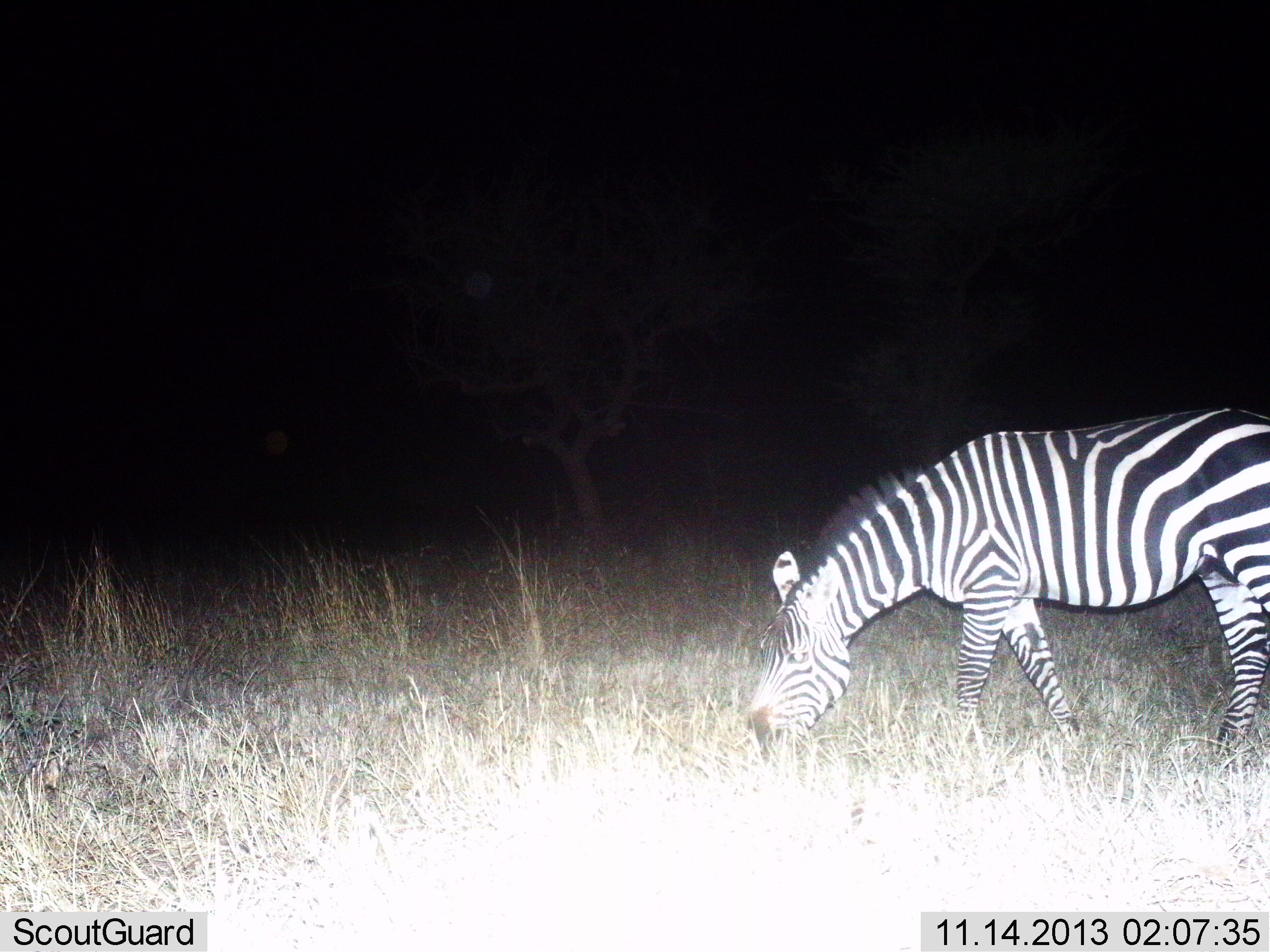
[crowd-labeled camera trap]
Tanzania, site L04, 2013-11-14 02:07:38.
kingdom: Animalia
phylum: Chordata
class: Mammalia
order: Perissodactyla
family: Equidae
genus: Equus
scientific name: Equus quagga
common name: plains zebra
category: zebra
Zebra (plains zebra) (Equus quagga), count 1. Behavior (volunteer vote fractions): standing 20%, resting 0%, moving 10%, interacting 0%. Young present (vote fraction): 0%. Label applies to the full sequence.